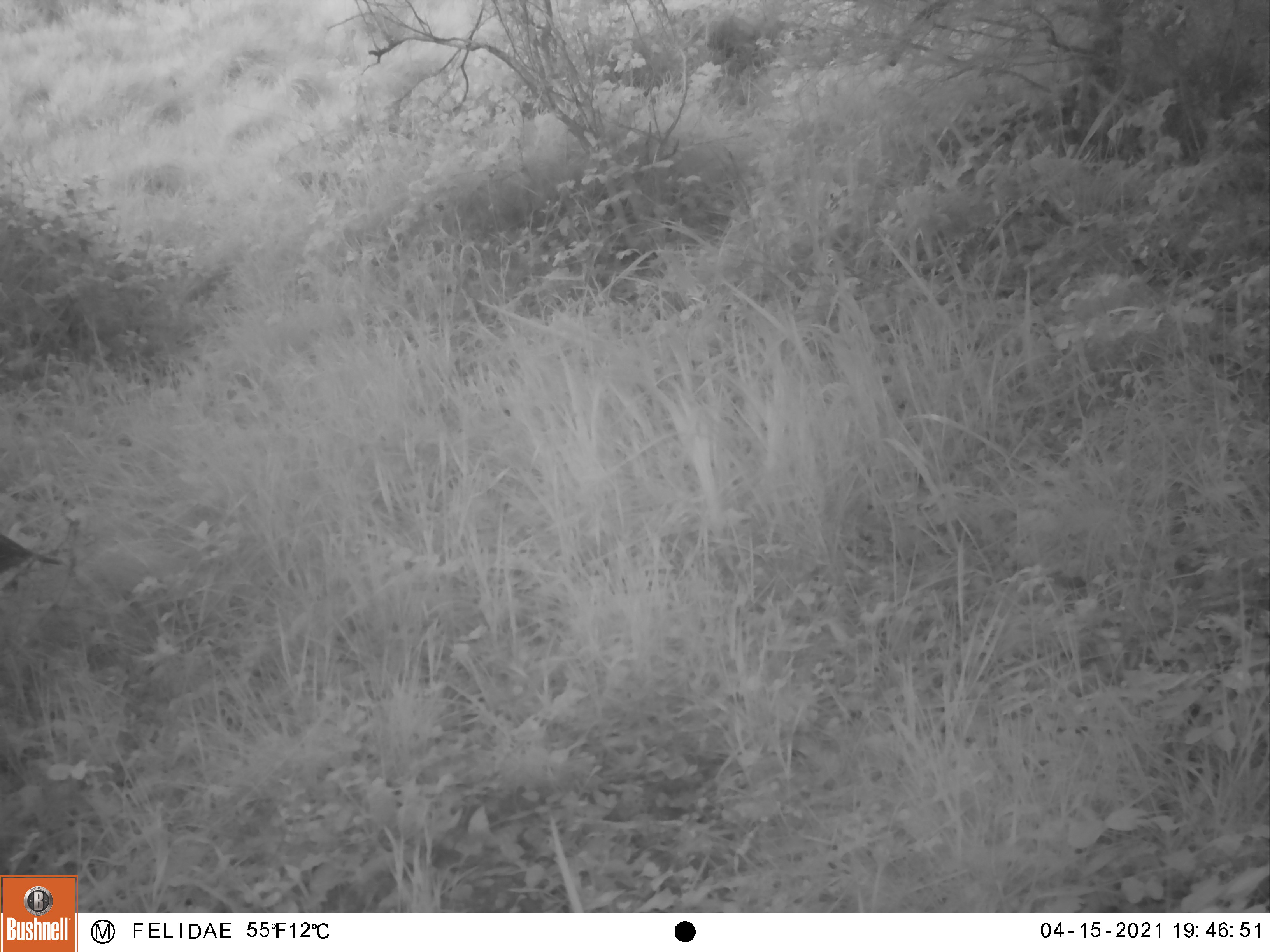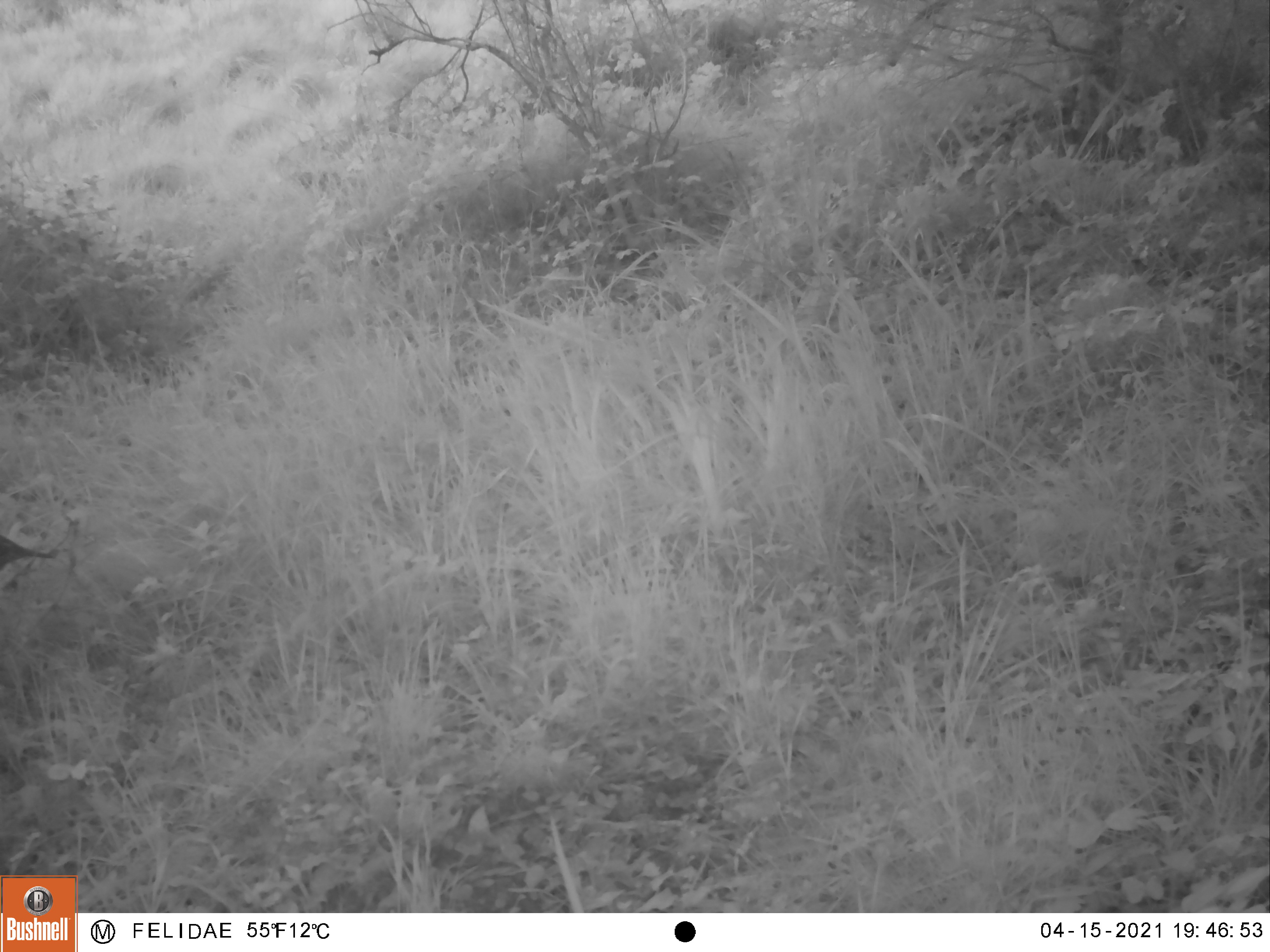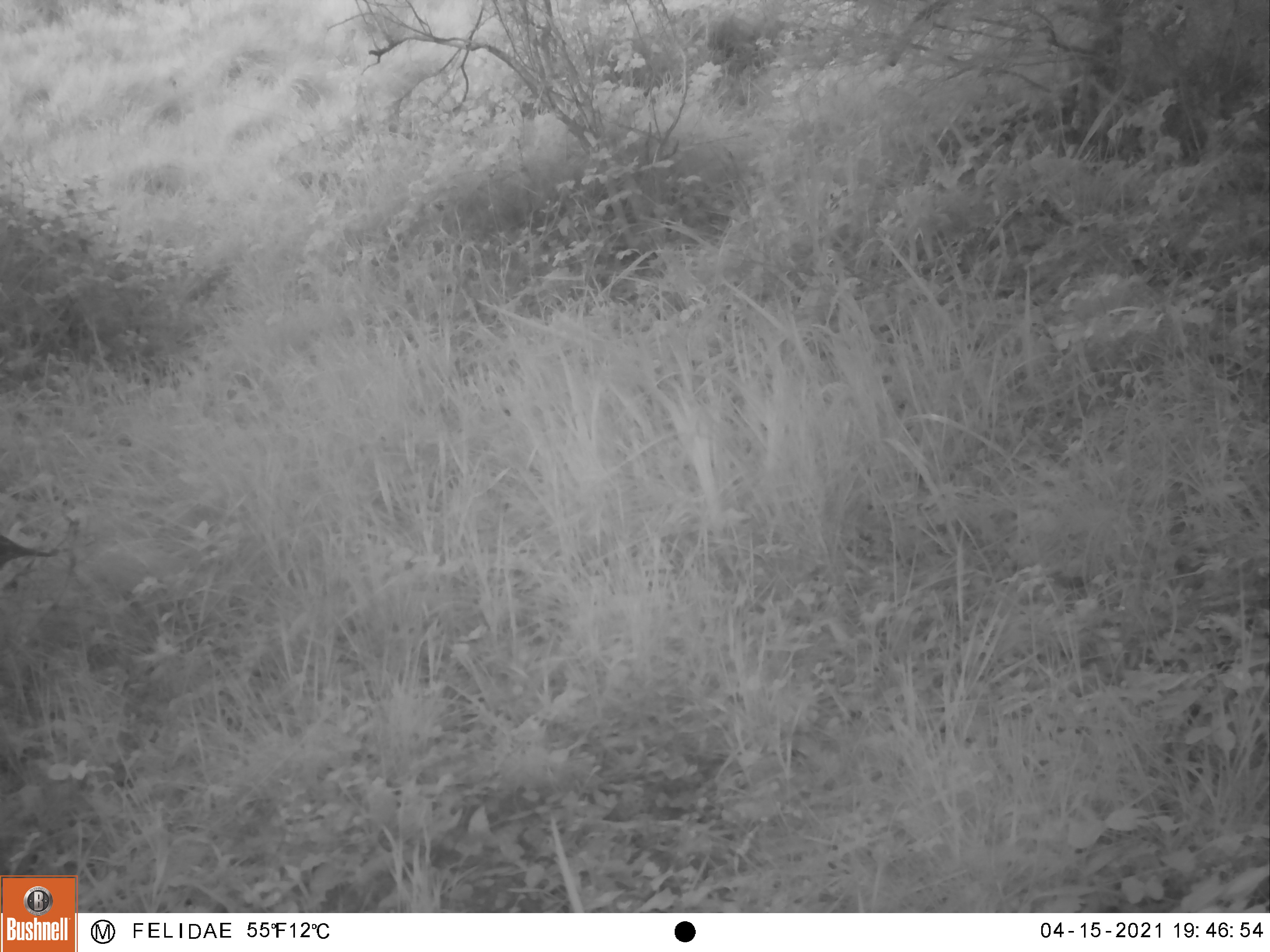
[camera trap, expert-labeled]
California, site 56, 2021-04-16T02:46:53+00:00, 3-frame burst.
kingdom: Animalia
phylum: Chordata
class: Aves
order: Galliformes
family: Odontophoridae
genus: Callipepla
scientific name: Callipepla californica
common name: california quail